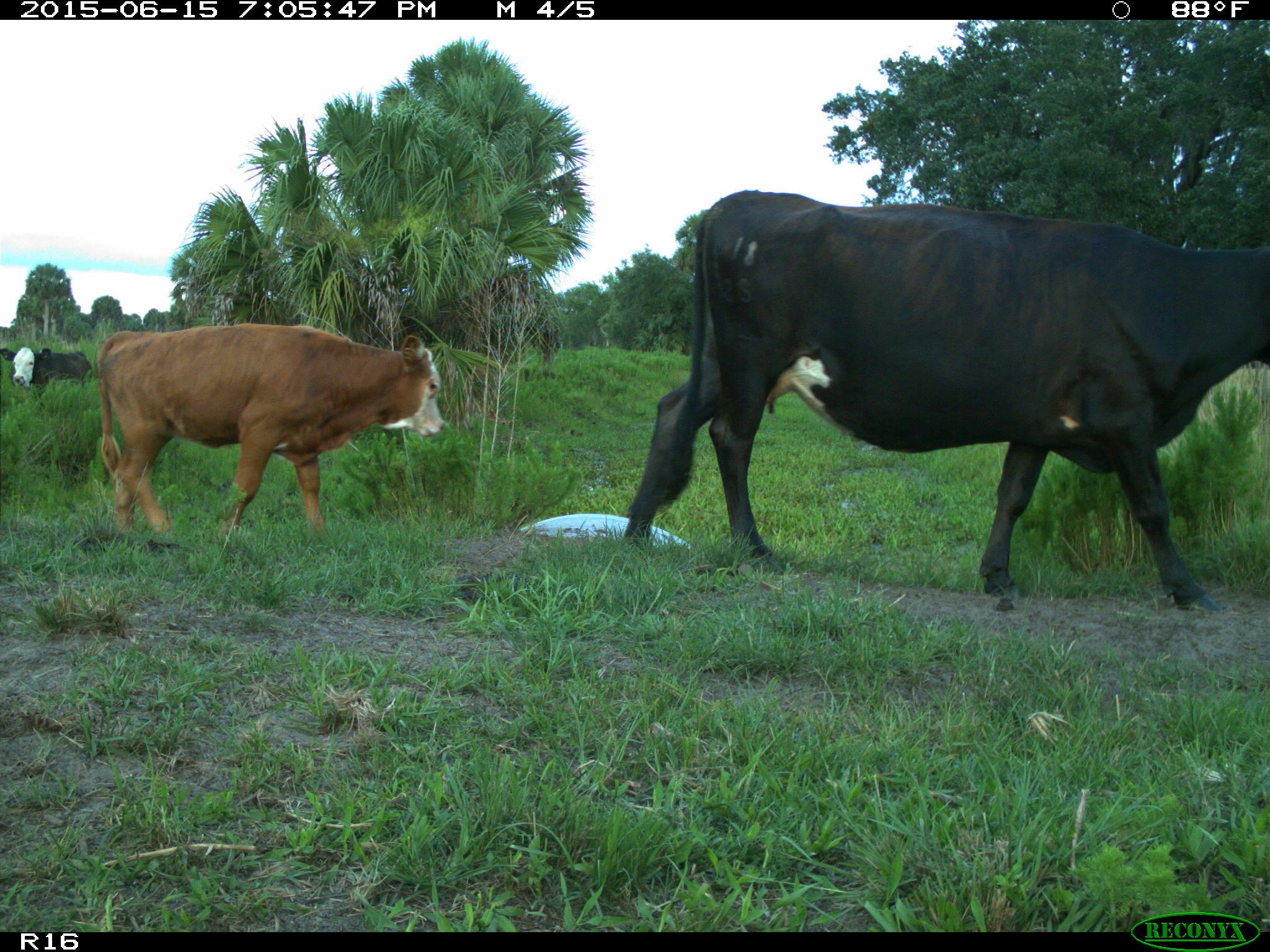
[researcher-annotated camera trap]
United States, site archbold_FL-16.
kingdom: Animalia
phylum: Chordata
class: Mammalia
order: Artiodactyla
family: Bovidae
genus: Bos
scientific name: Bos taurus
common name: domestic cow